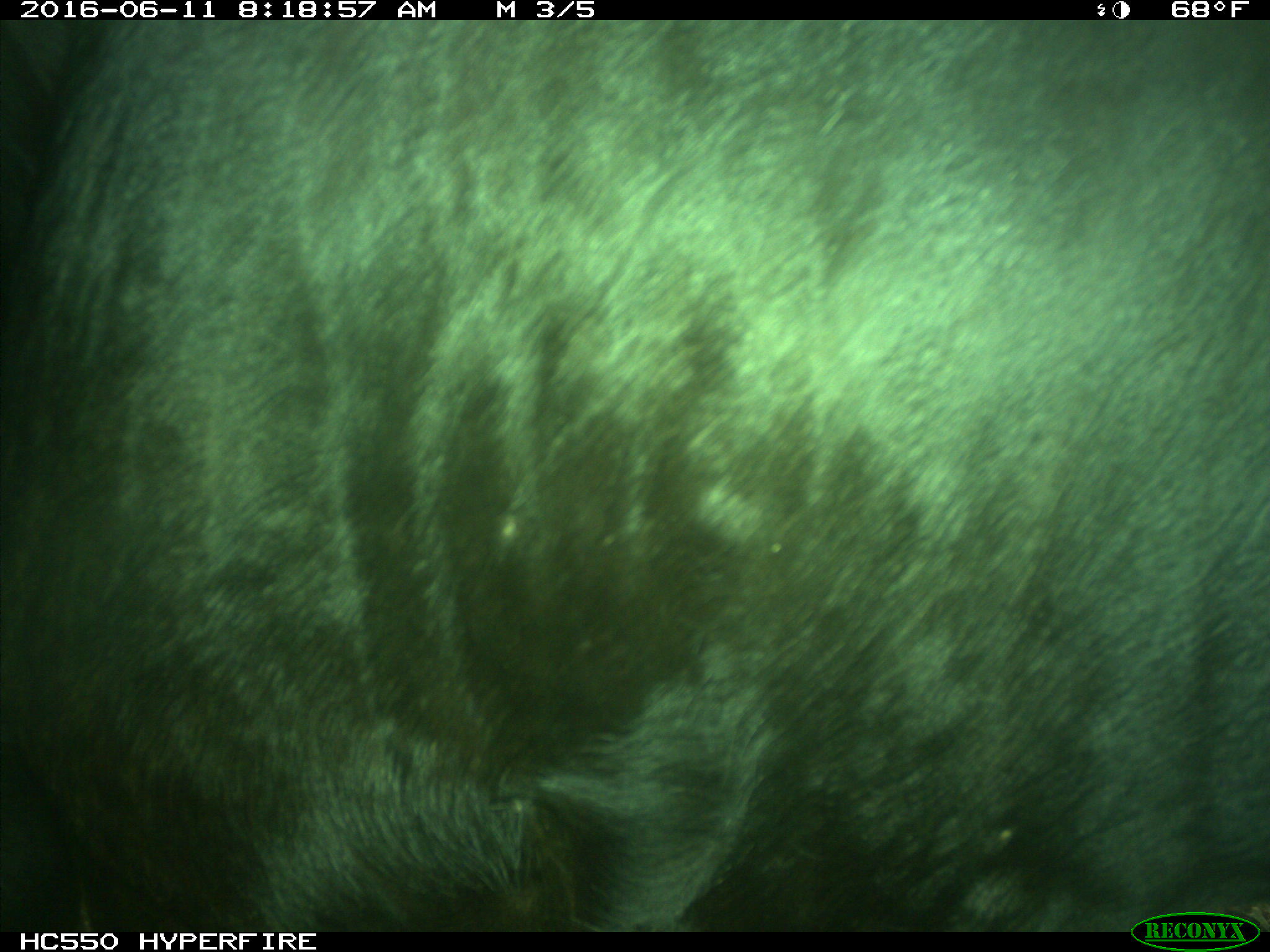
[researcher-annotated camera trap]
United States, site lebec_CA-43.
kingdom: Animalia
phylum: Chordata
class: Mammalia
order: Artiodactyla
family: Bovidae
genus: Bos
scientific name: Bos taurus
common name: domestic cow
Bos taurus (domestic cow).